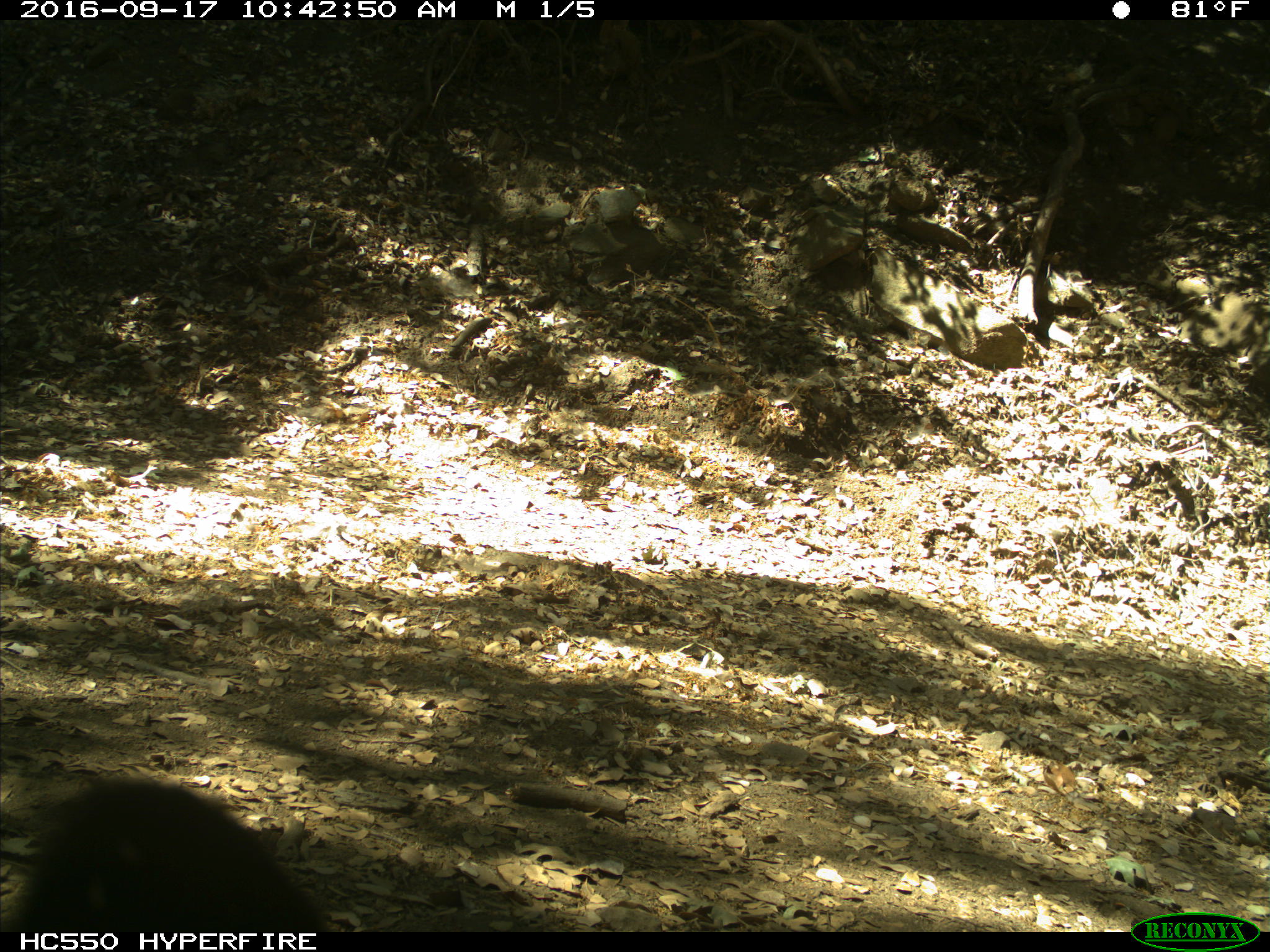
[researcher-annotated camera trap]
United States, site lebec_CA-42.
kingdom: Animalia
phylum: Chordata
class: Mammalia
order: Carnivora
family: Ursidae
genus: Ursus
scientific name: Ursus americanus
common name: american black bear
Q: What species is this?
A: Ursus americanus (american black bear).